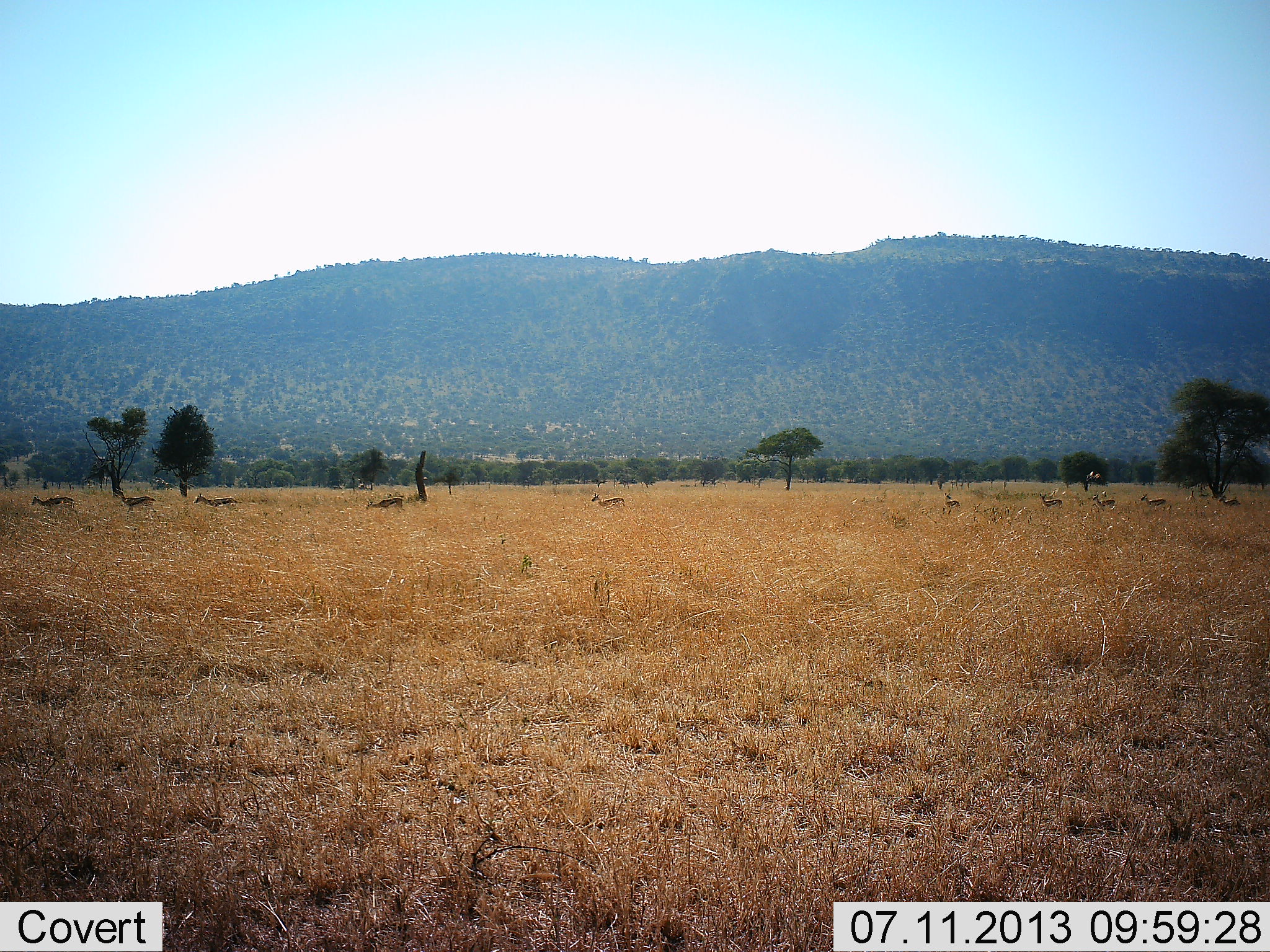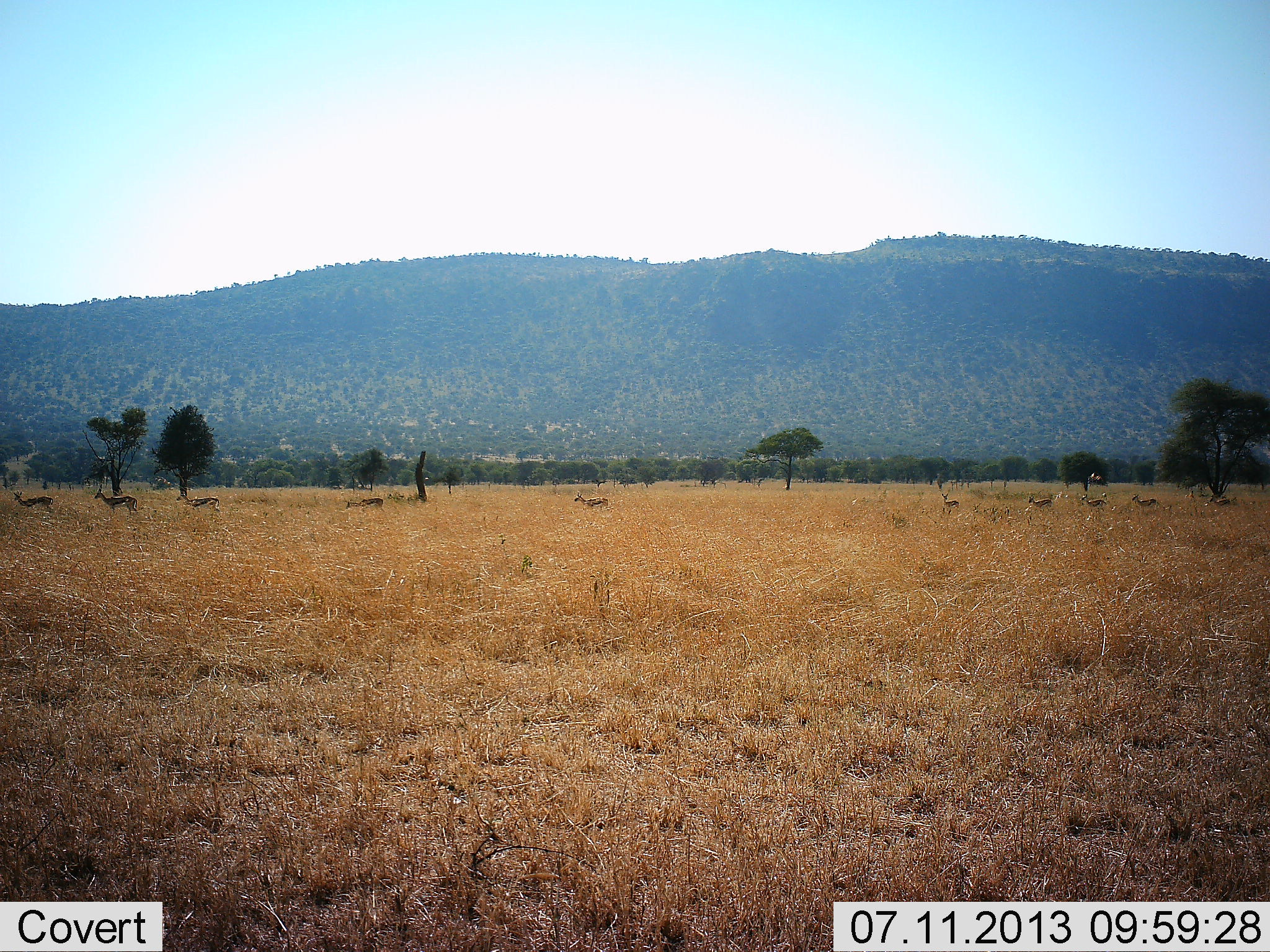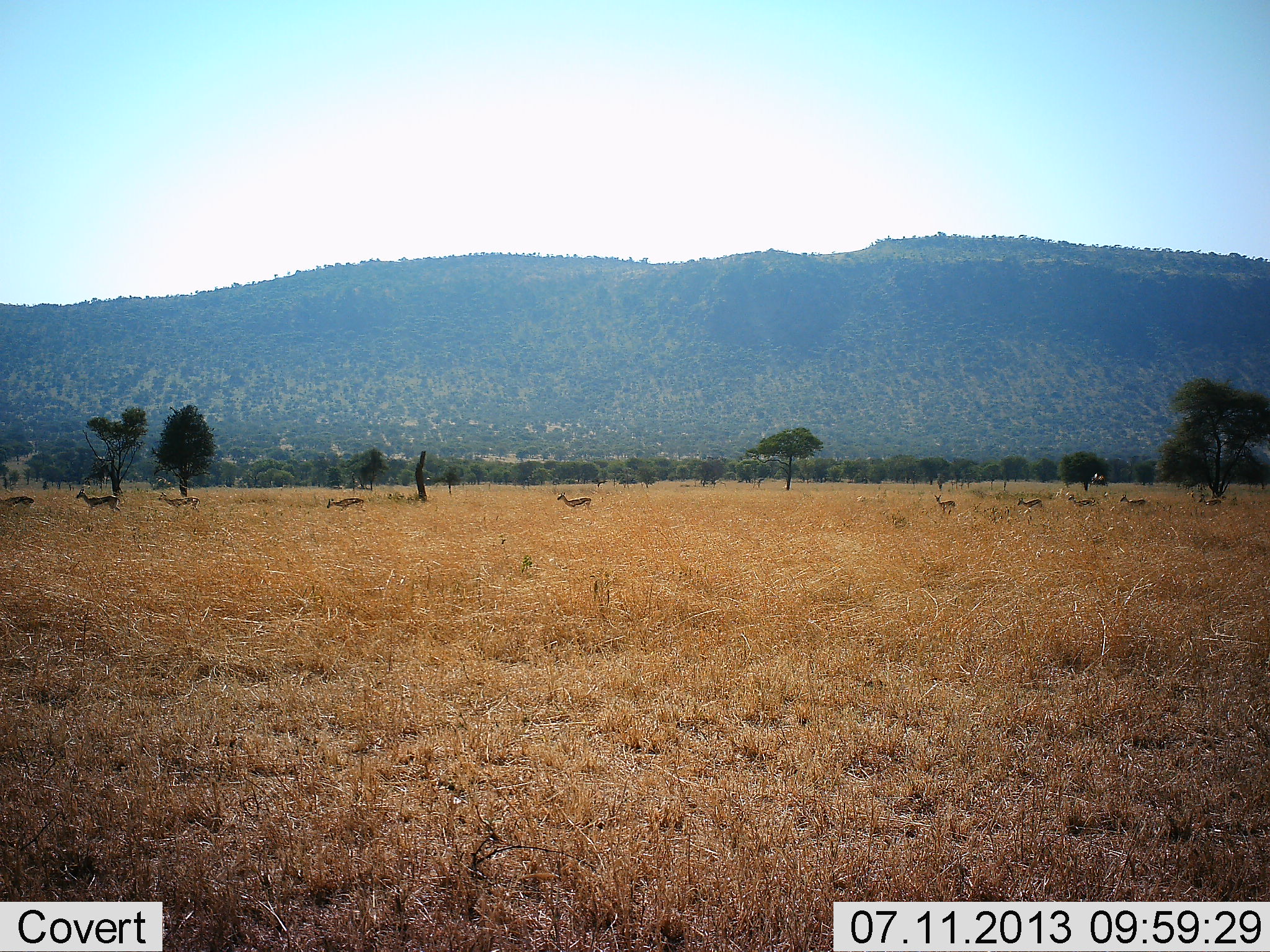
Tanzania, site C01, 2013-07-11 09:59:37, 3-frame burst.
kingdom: Animalia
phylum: Chordata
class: Mammalia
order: Artiodactyla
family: Bovidae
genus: Eudorcas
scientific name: Eudorcas thomsonii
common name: thomson's gazelle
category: gazellethomsons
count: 10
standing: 11%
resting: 0%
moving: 100%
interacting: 0%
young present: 0%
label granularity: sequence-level